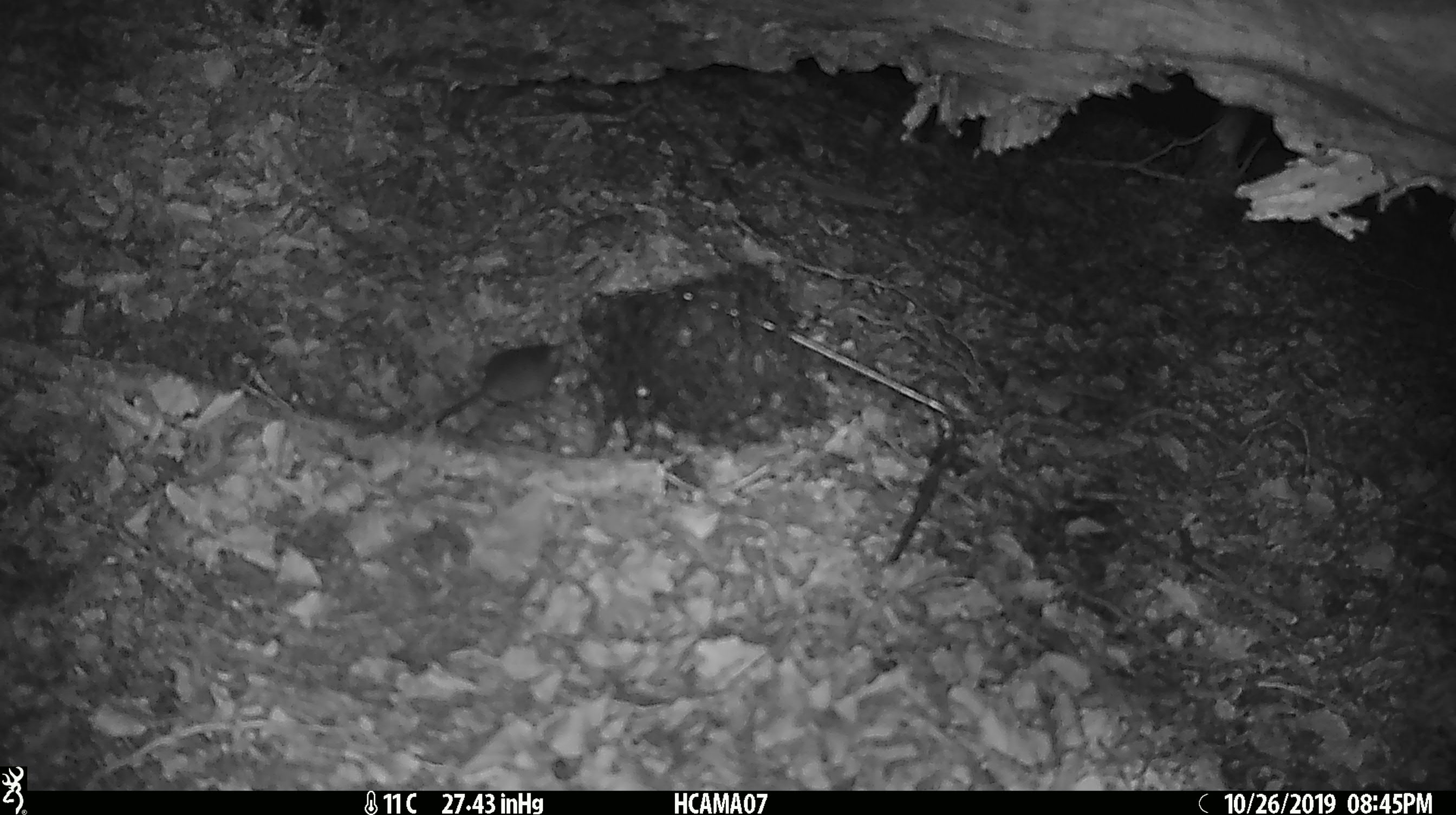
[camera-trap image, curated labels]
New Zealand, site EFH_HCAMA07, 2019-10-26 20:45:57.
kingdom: Animalia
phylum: Chordata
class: Mammalia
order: Rodentia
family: Muridae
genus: Mus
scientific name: Mus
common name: mouse